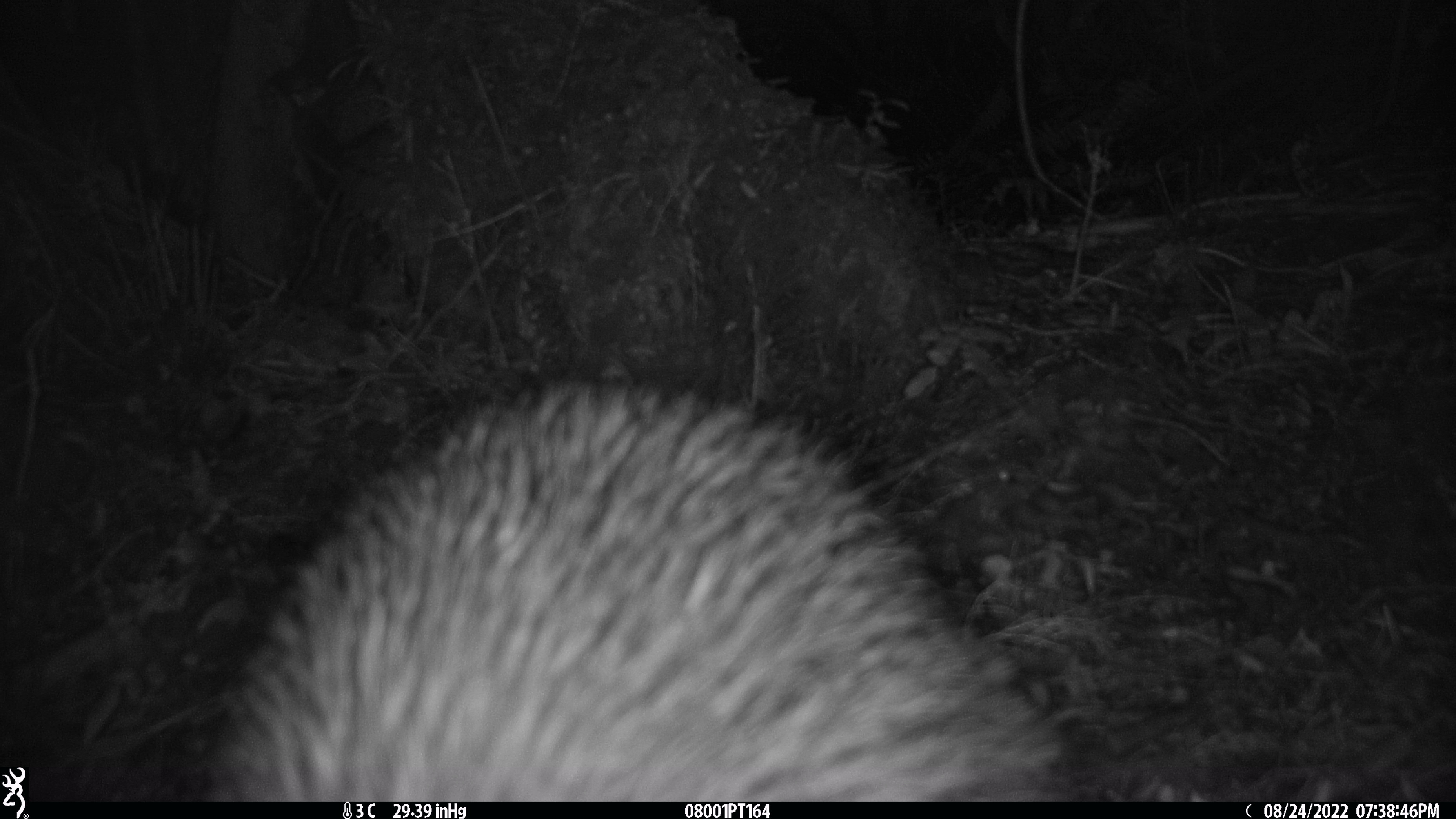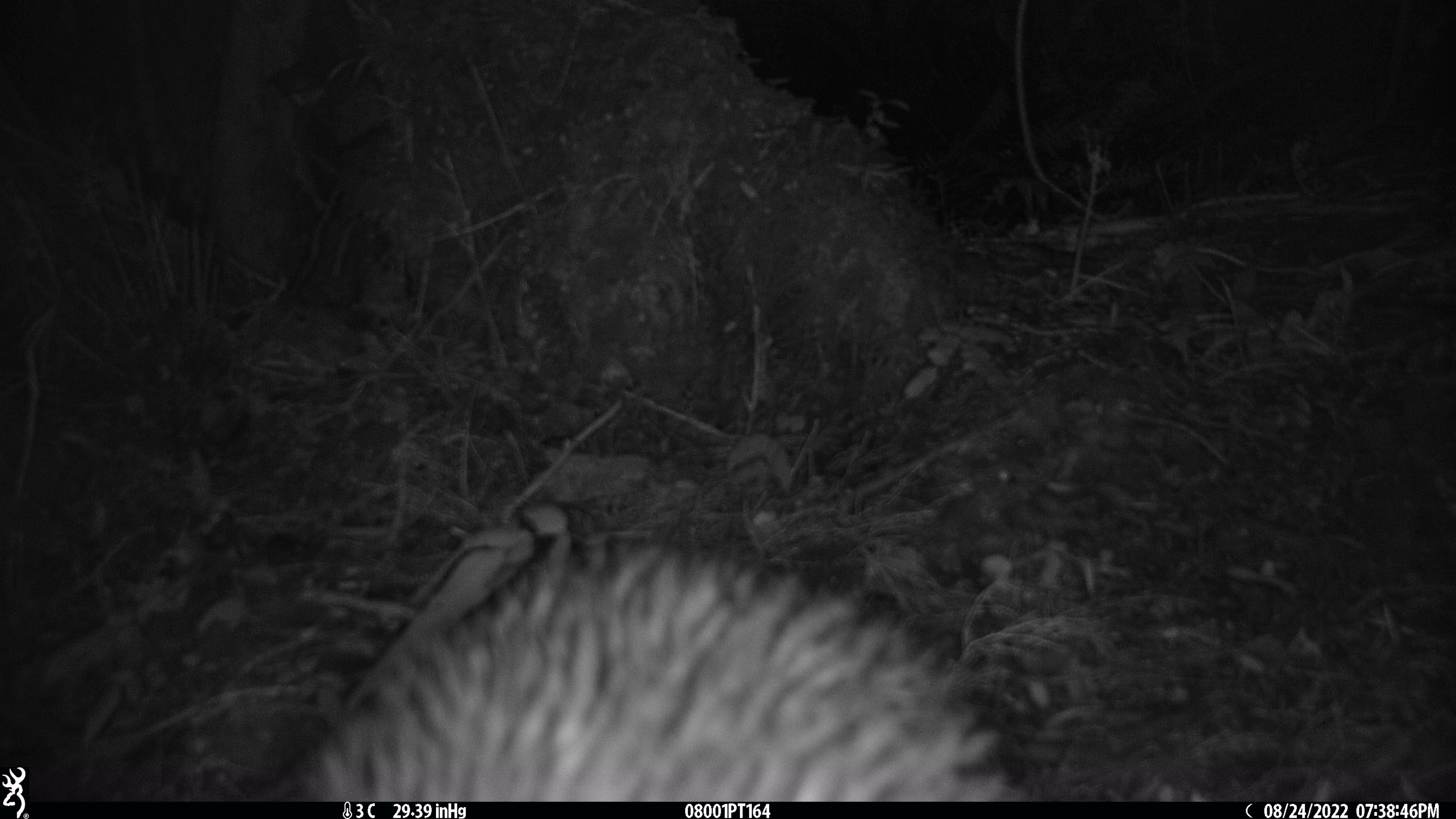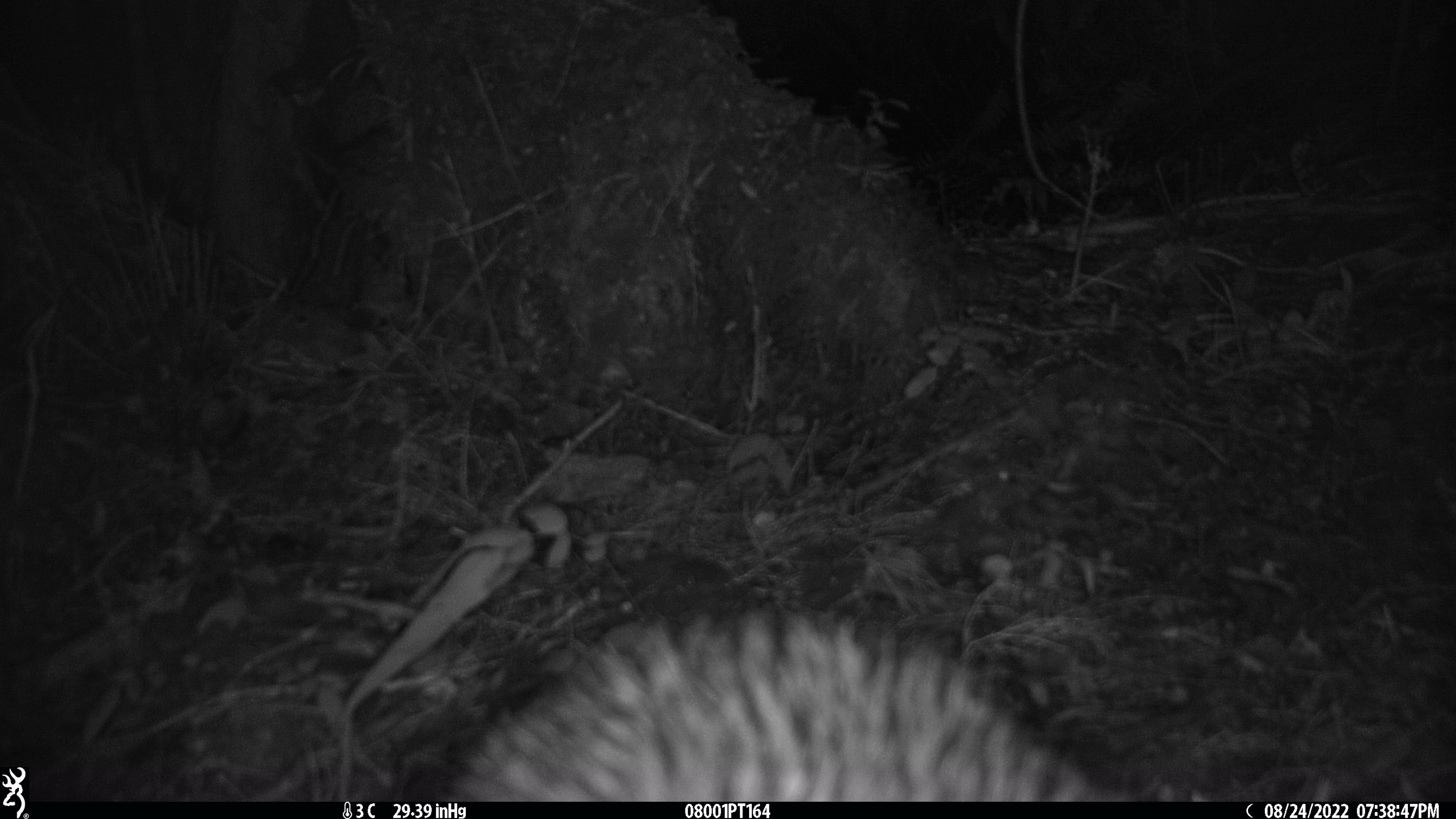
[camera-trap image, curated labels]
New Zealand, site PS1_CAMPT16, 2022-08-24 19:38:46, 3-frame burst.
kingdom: Animalia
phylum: Chordata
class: Aves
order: Apterygiformes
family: Apterygidae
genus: Apteryx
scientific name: Apteryx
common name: kiwi